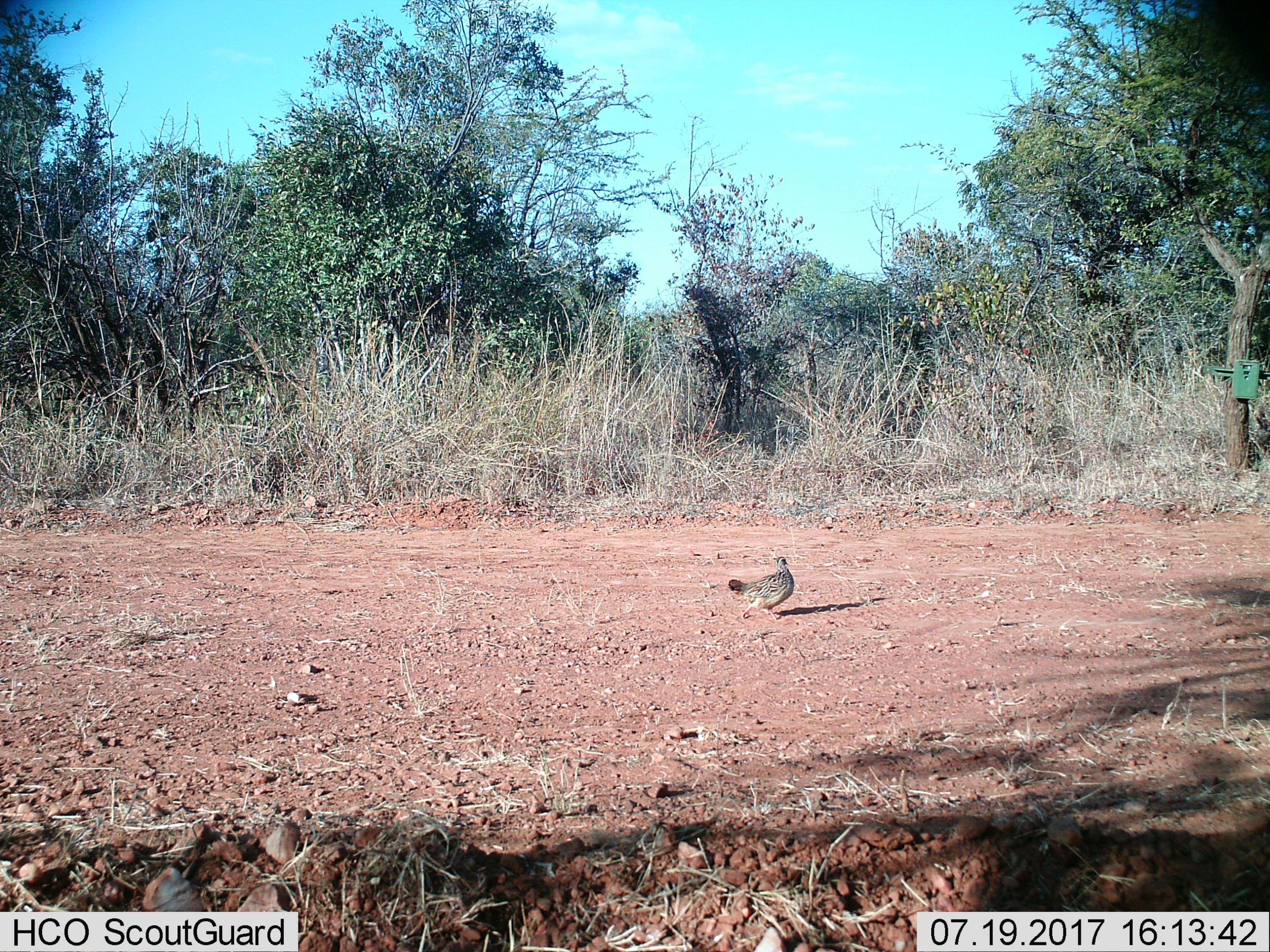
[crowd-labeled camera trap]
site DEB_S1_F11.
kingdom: Animalia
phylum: Chordata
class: Aves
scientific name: Aves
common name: bird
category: birdother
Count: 1.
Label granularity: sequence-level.